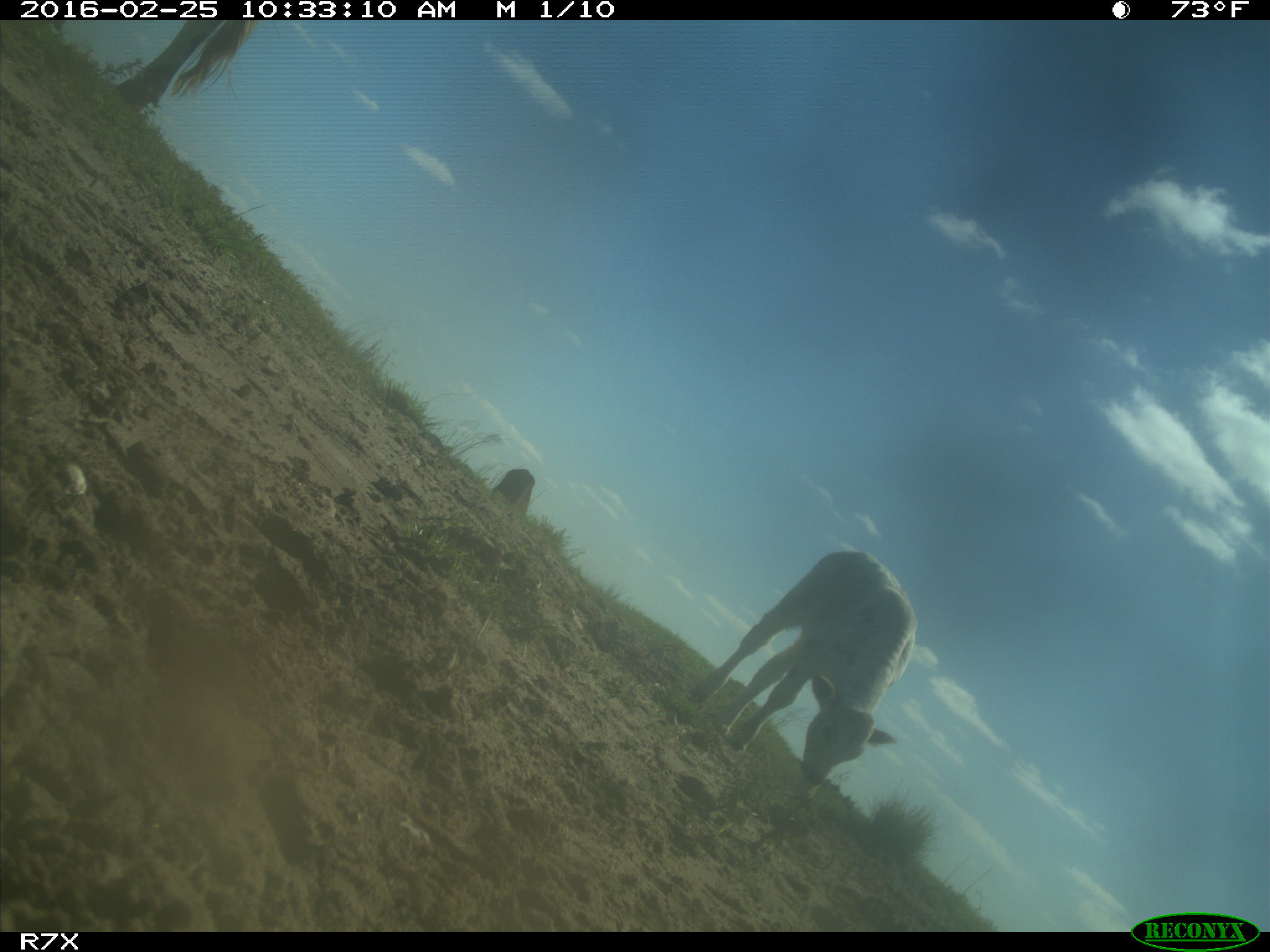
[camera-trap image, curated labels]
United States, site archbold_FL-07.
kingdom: Animalia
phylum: Chordata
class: Mammalia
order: Artiodactyla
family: Bovidae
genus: Bos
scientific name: Bos taurus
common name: domestic cow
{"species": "Bos taurus (domestic cow)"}